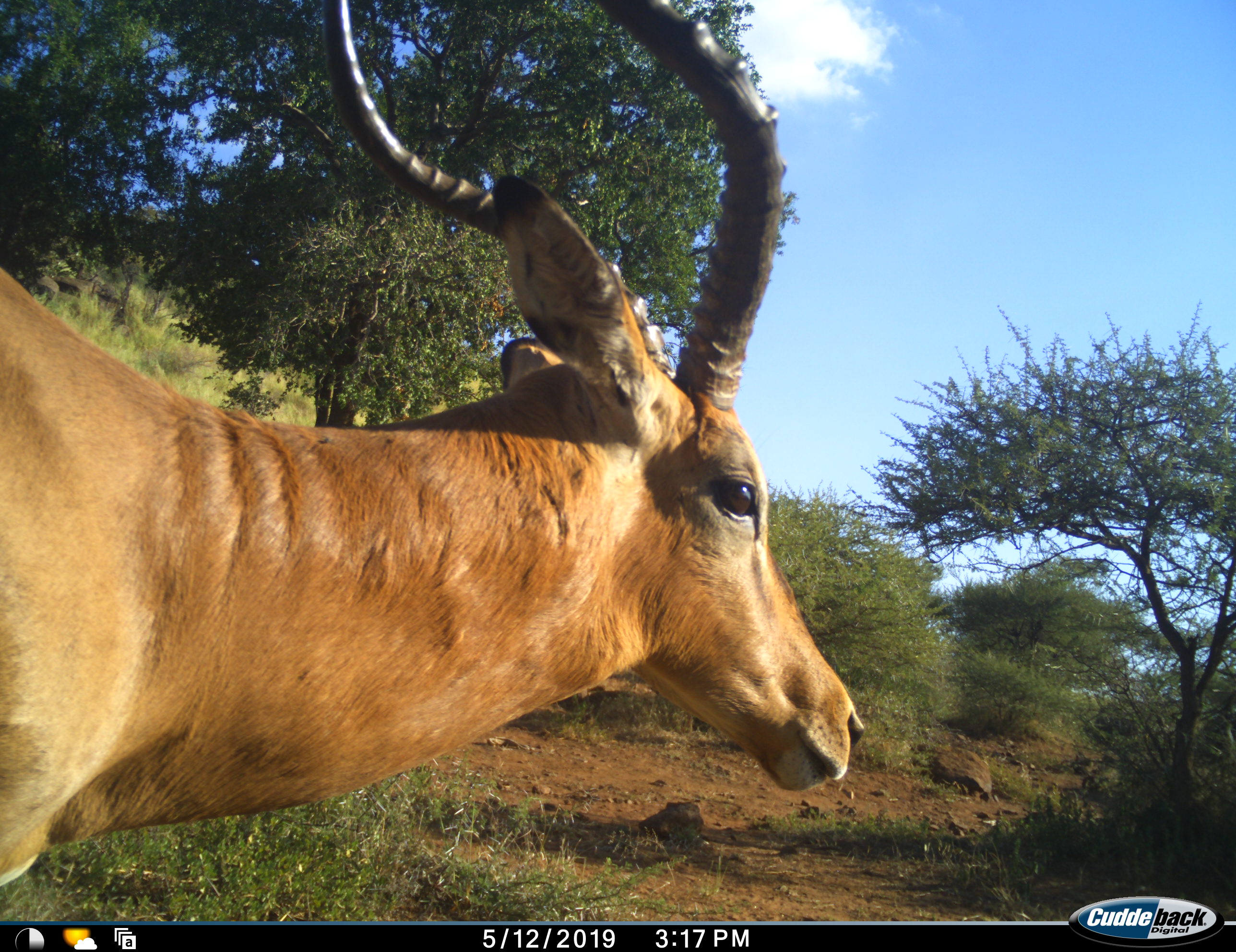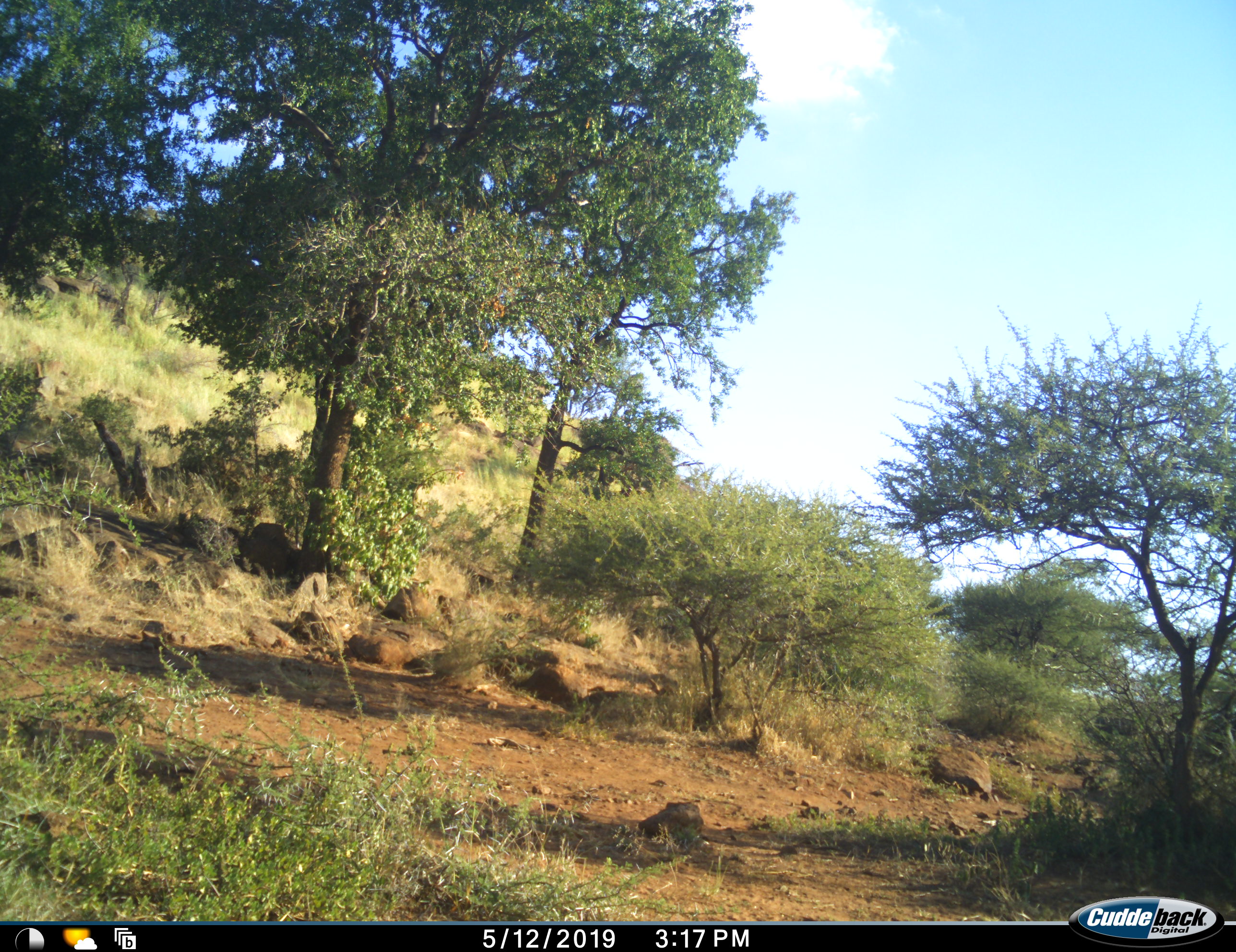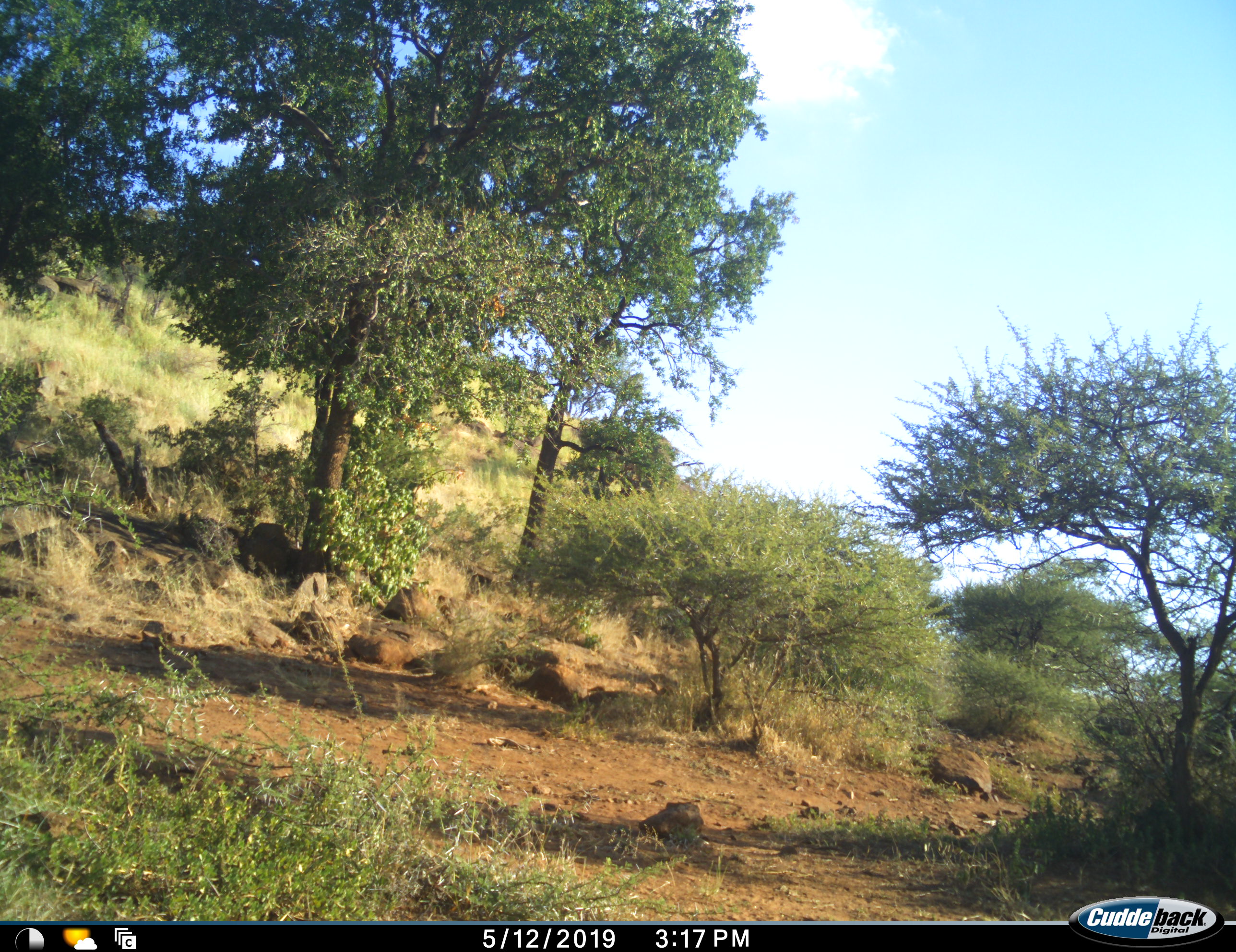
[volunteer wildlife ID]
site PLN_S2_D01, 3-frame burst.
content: unidentified animal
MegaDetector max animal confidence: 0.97